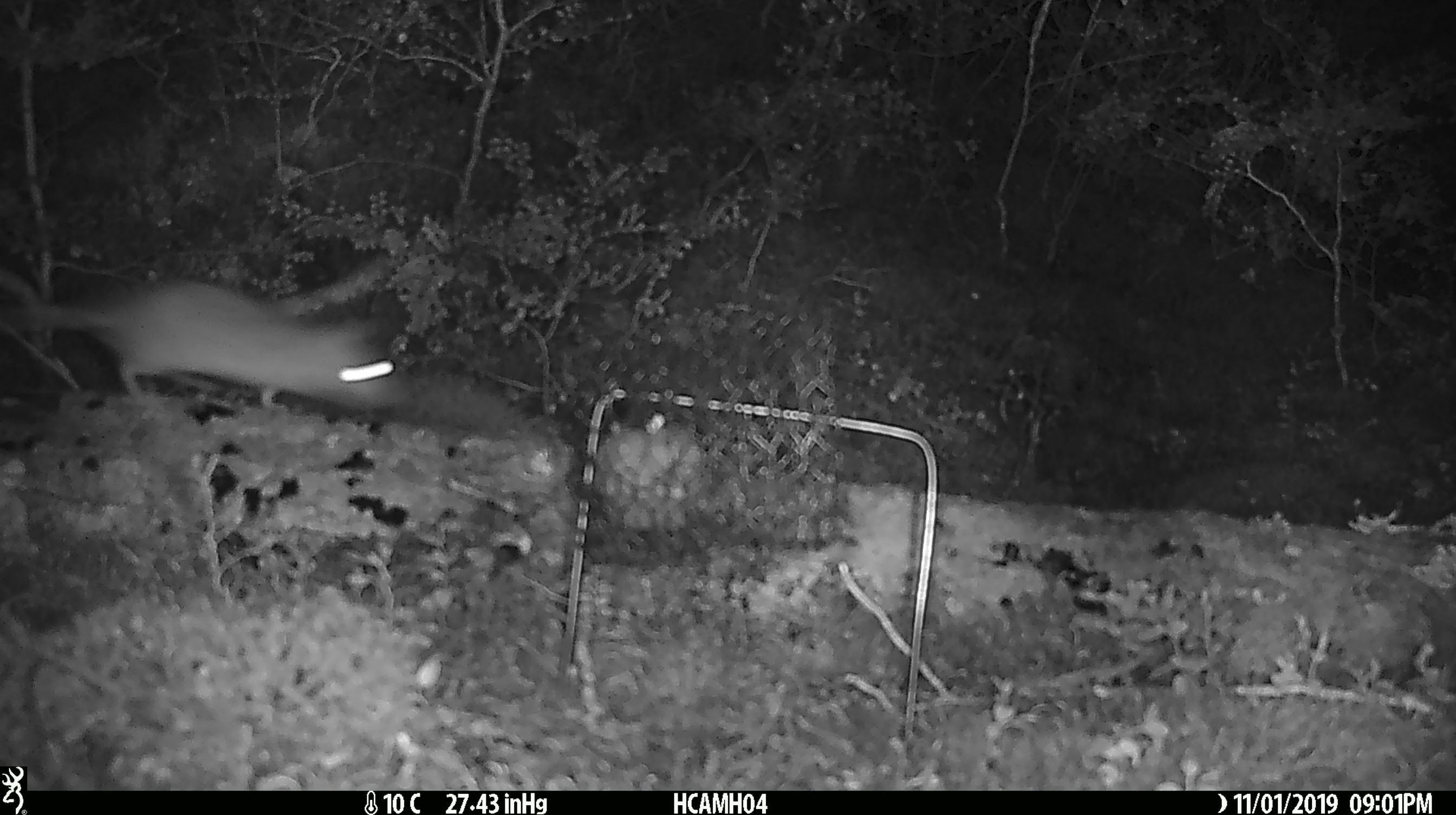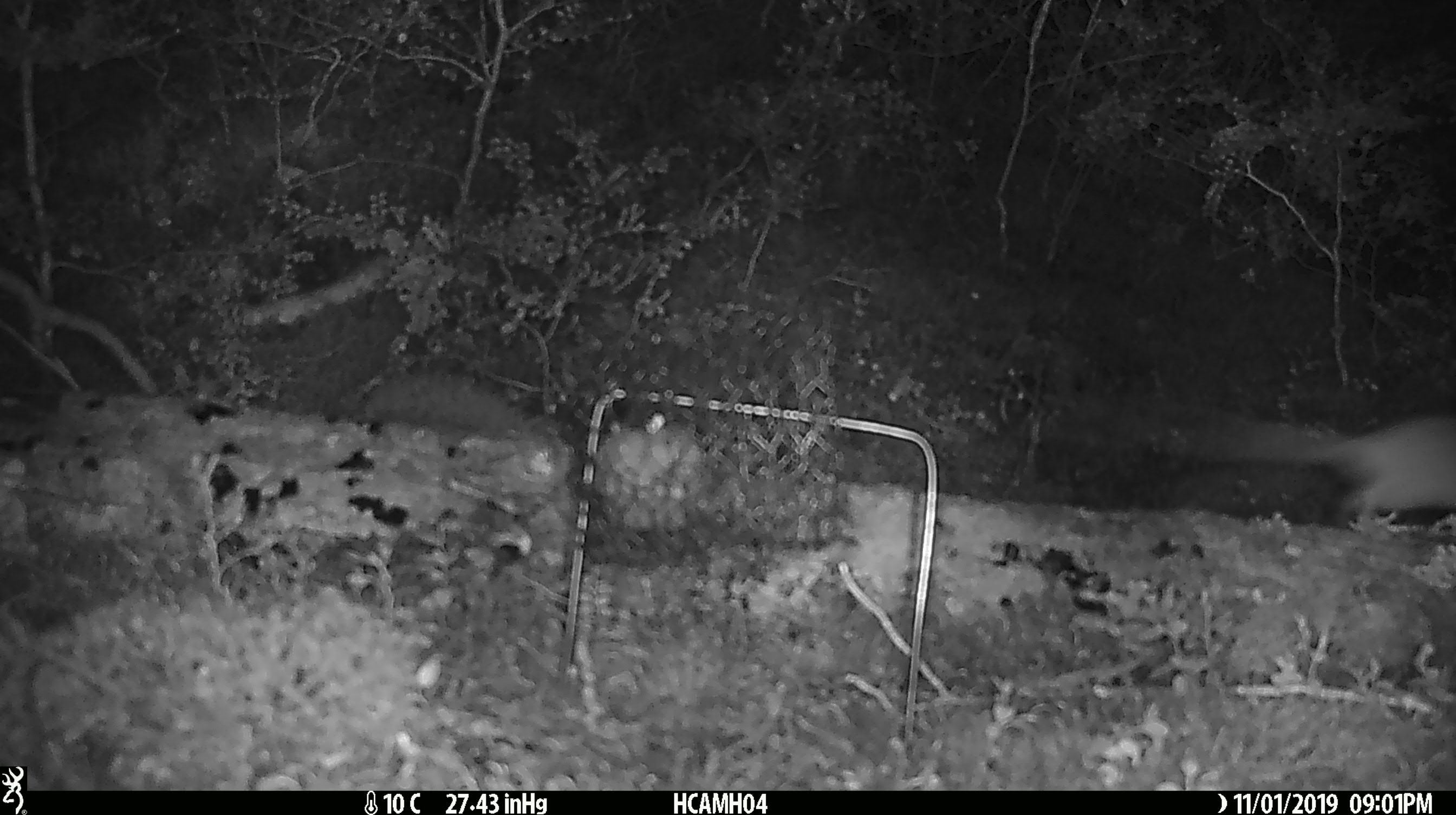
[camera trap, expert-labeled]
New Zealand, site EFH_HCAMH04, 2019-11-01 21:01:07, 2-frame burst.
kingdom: Animalia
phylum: Chordata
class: Mammalia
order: Rodentia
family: Muridae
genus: Rattus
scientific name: Rattus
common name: rat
Rat (Rattus).